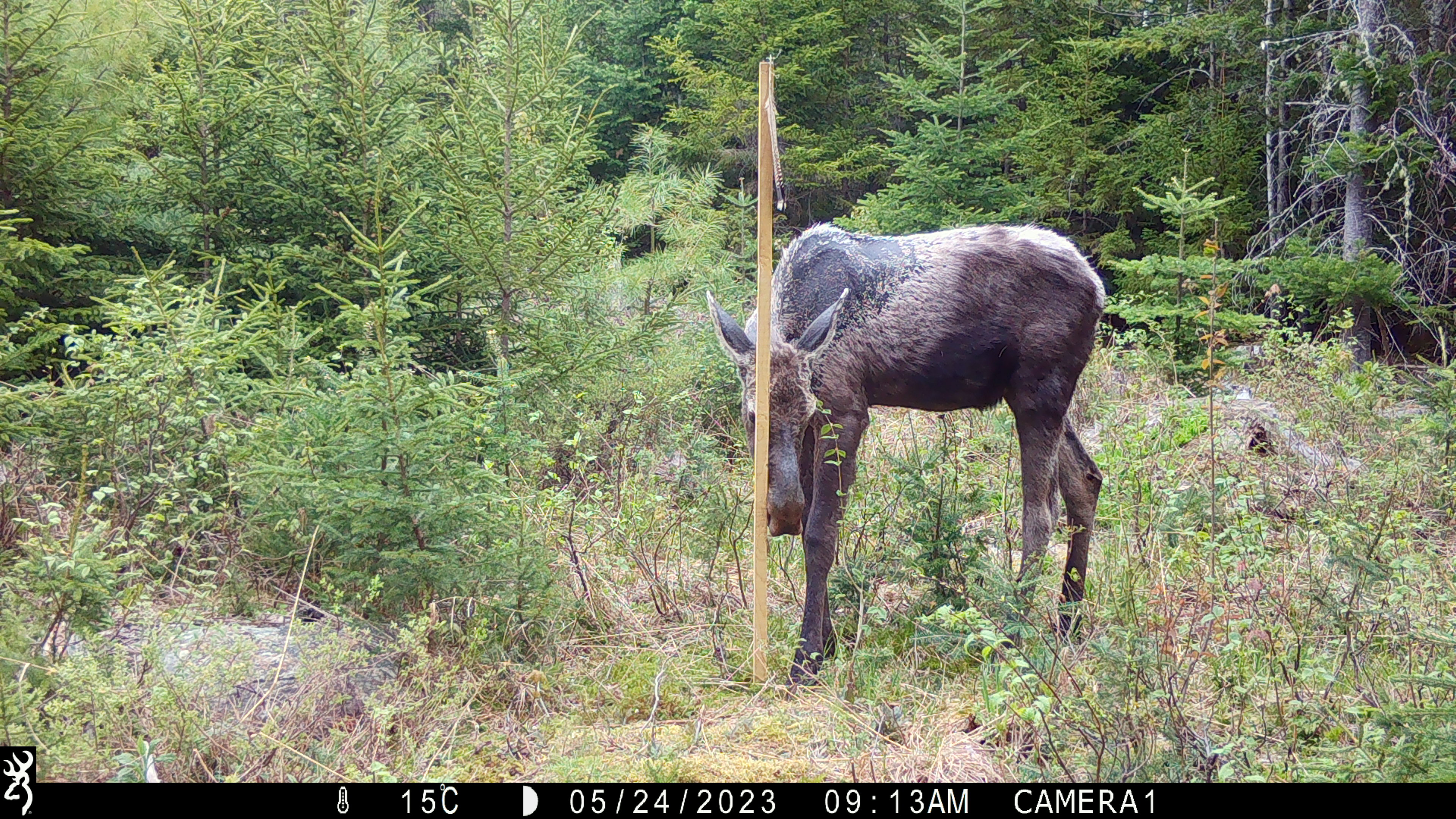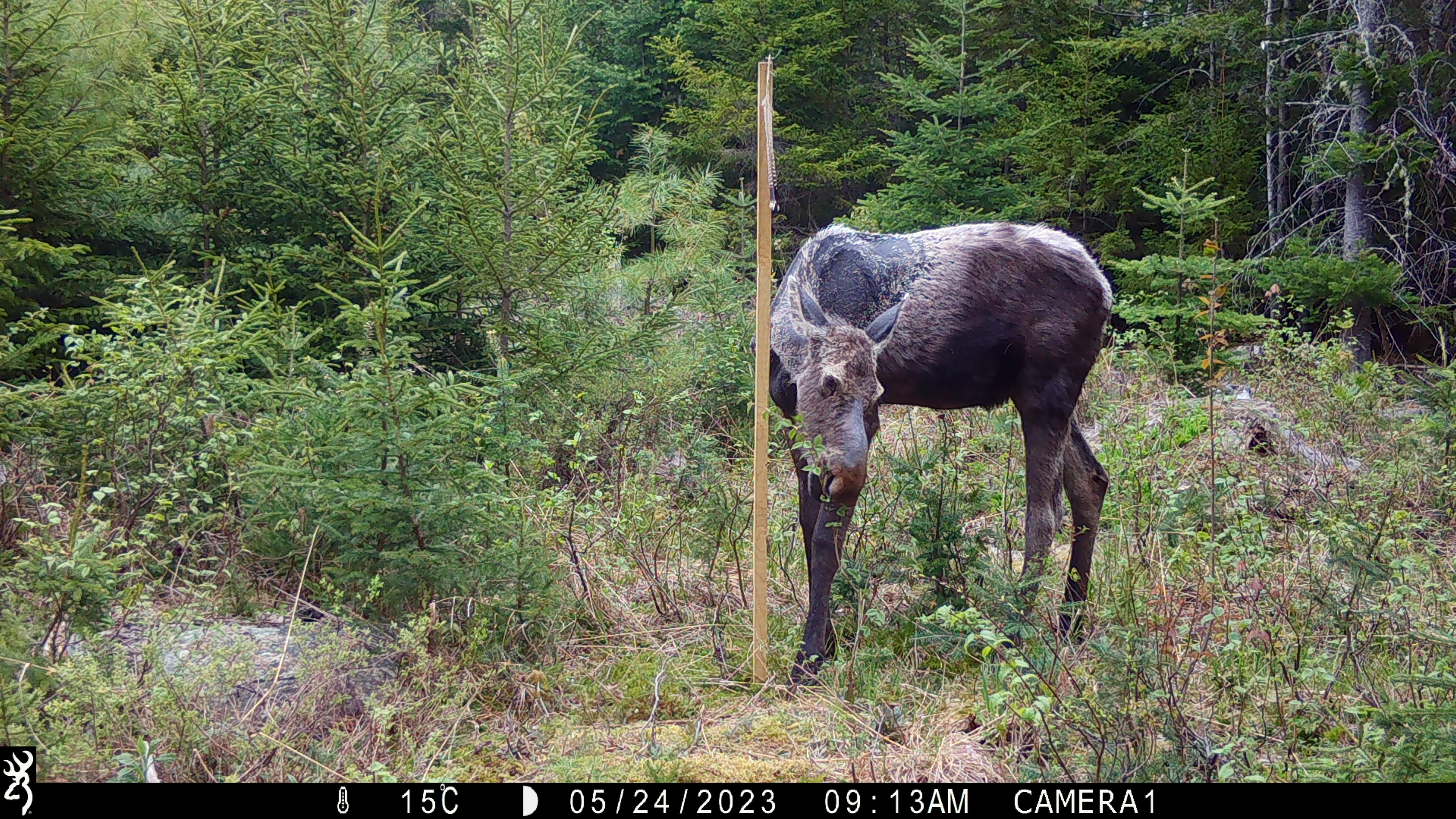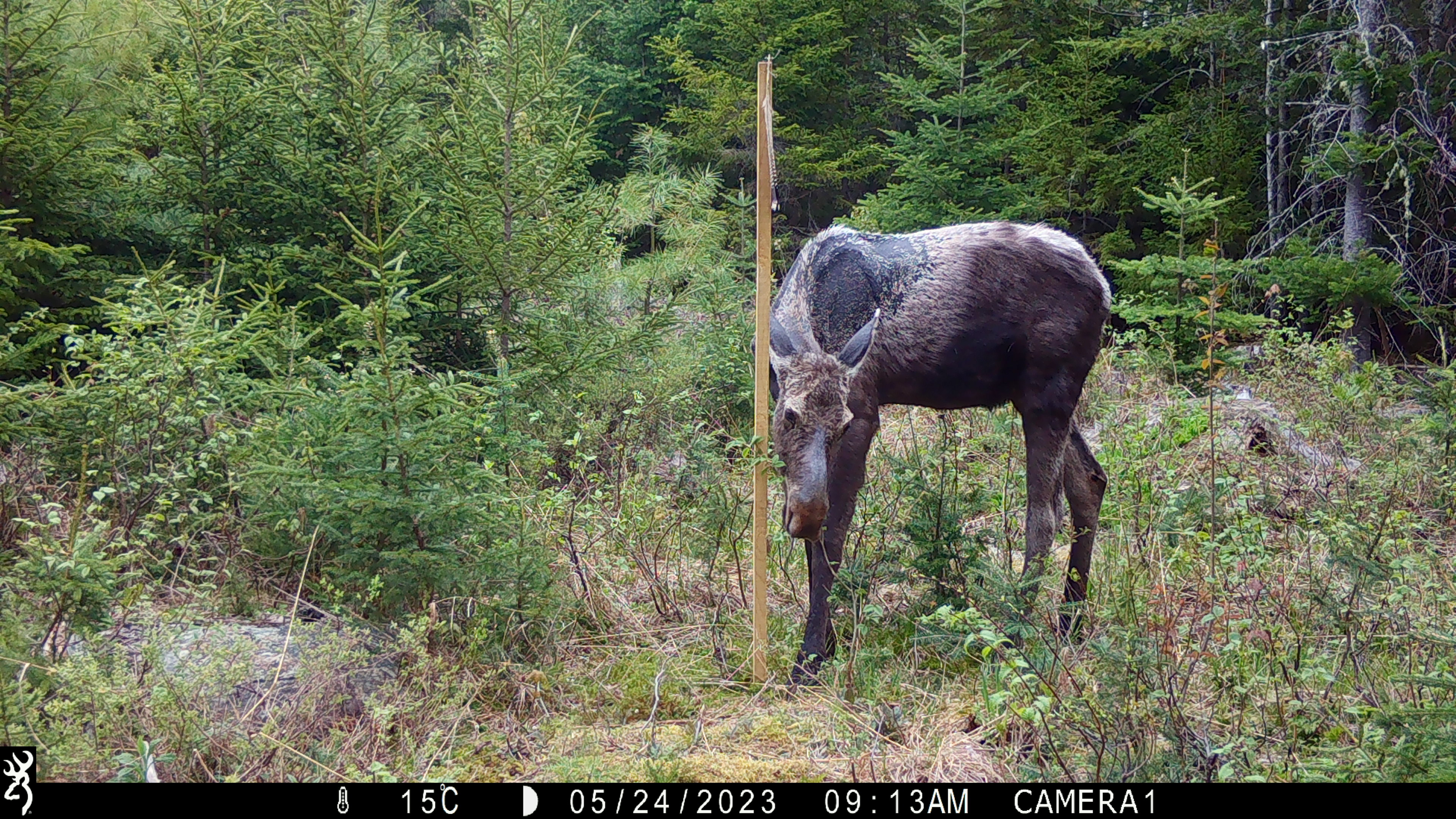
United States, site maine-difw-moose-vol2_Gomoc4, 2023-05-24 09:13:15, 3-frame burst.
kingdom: Animalia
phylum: Chordata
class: Mammalia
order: Artiodactyla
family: Cervidae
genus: Alces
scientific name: Alces alces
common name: moose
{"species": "moose (Alces alces)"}